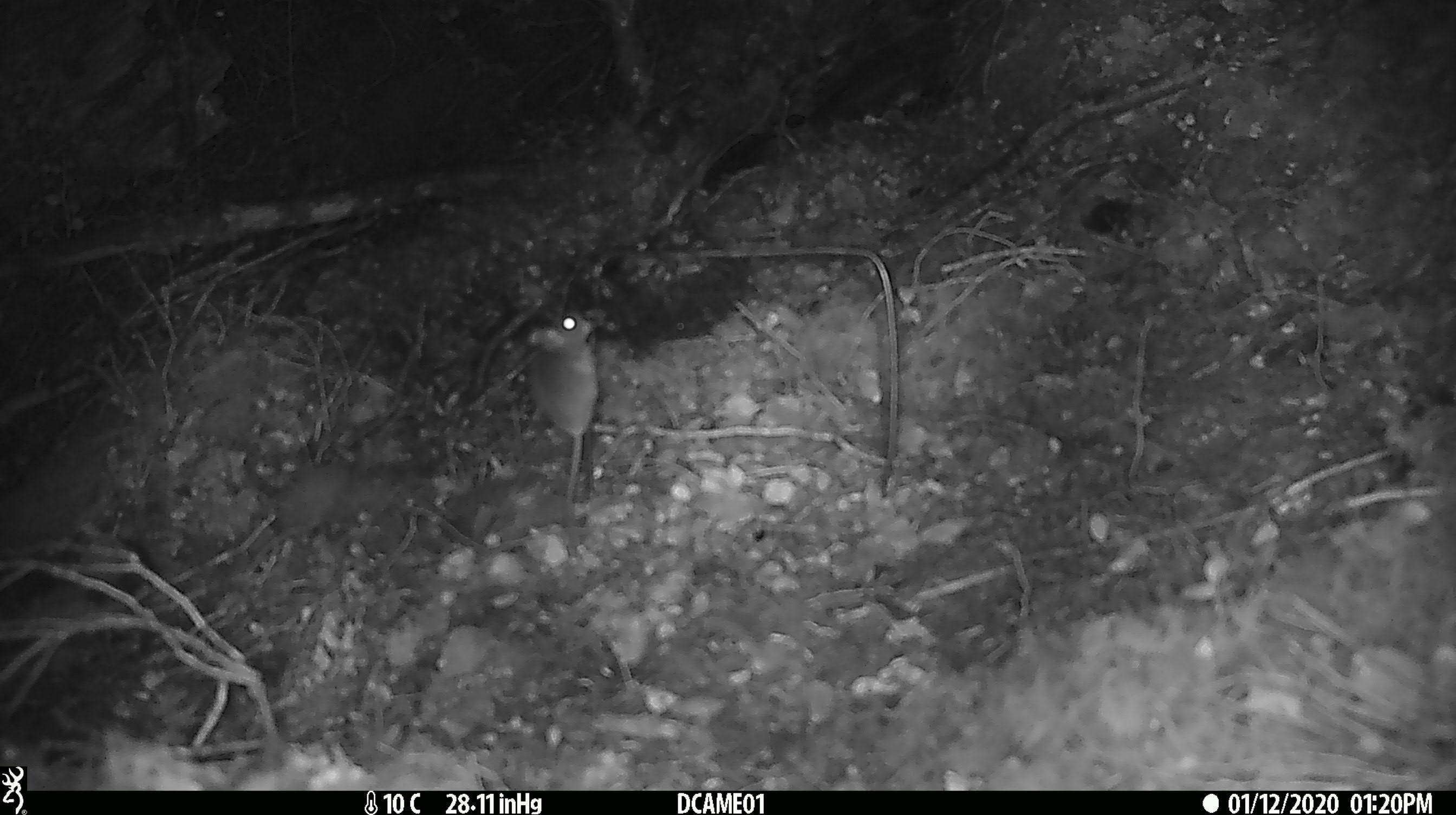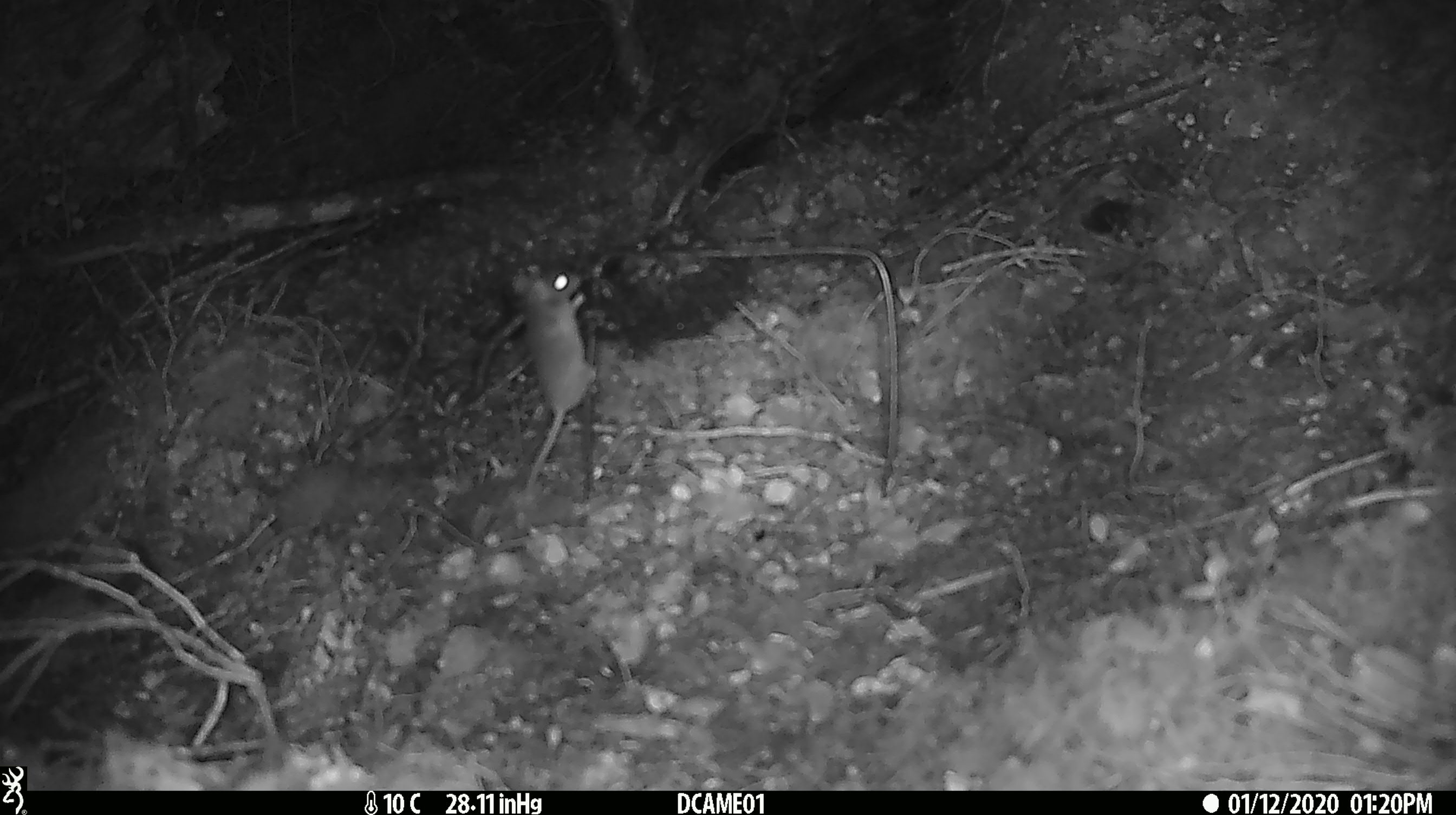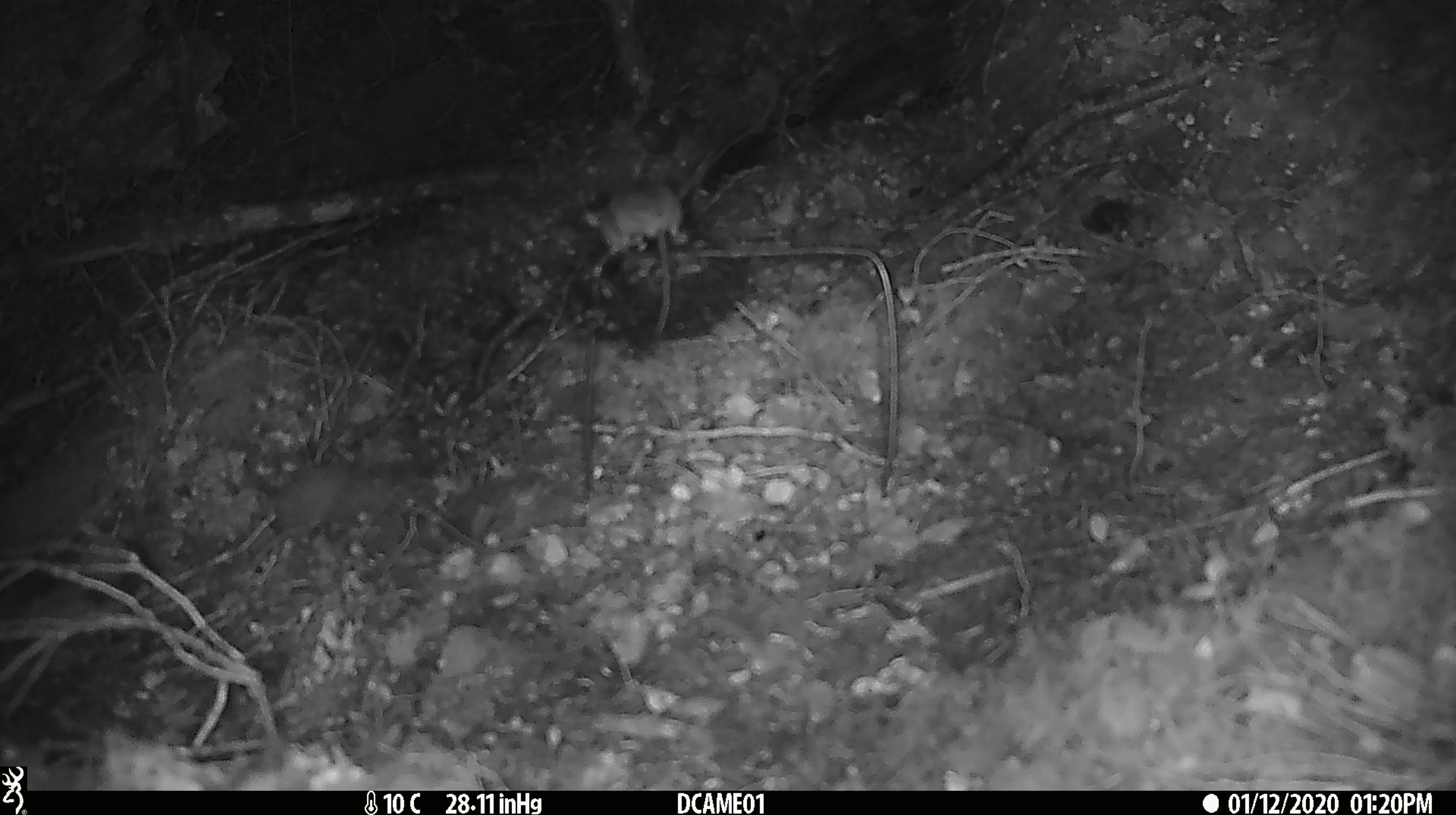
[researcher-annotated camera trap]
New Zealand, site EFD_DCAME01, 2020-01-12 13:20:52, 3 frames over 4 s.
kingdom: Animalia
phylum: Chordata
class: Mammalia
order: Rodentia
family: Muridae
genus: Mus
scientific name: Mus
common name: mouse